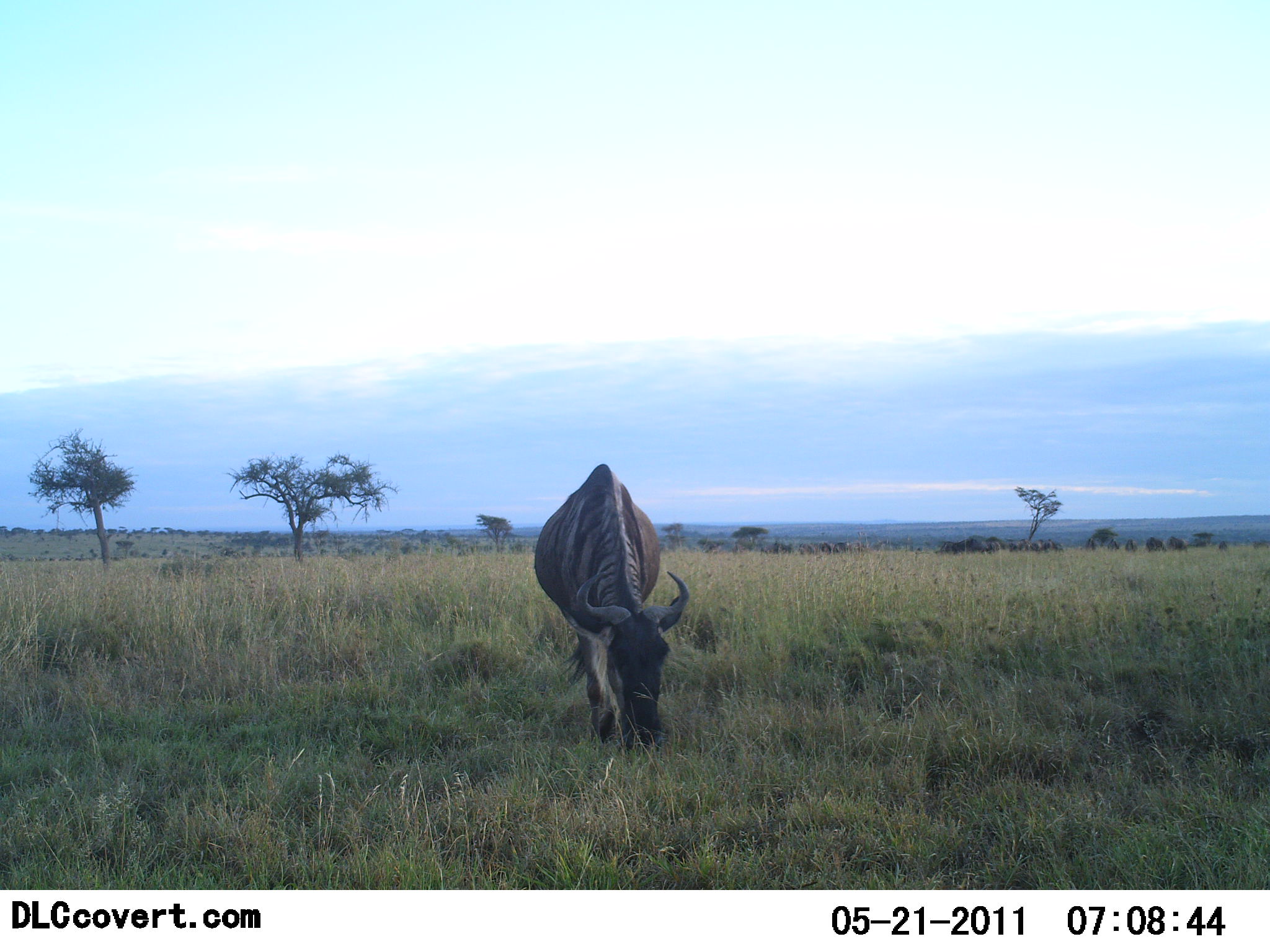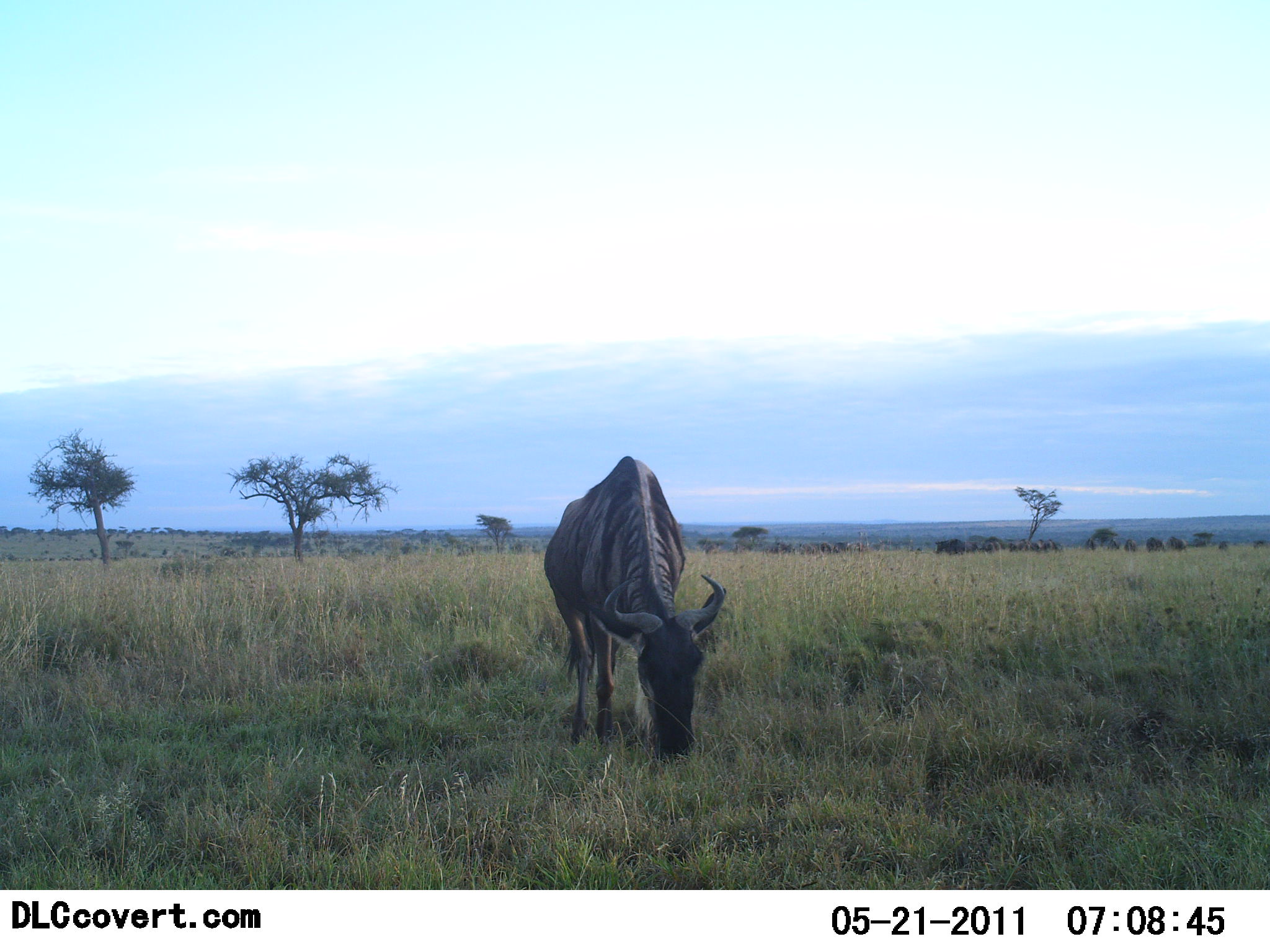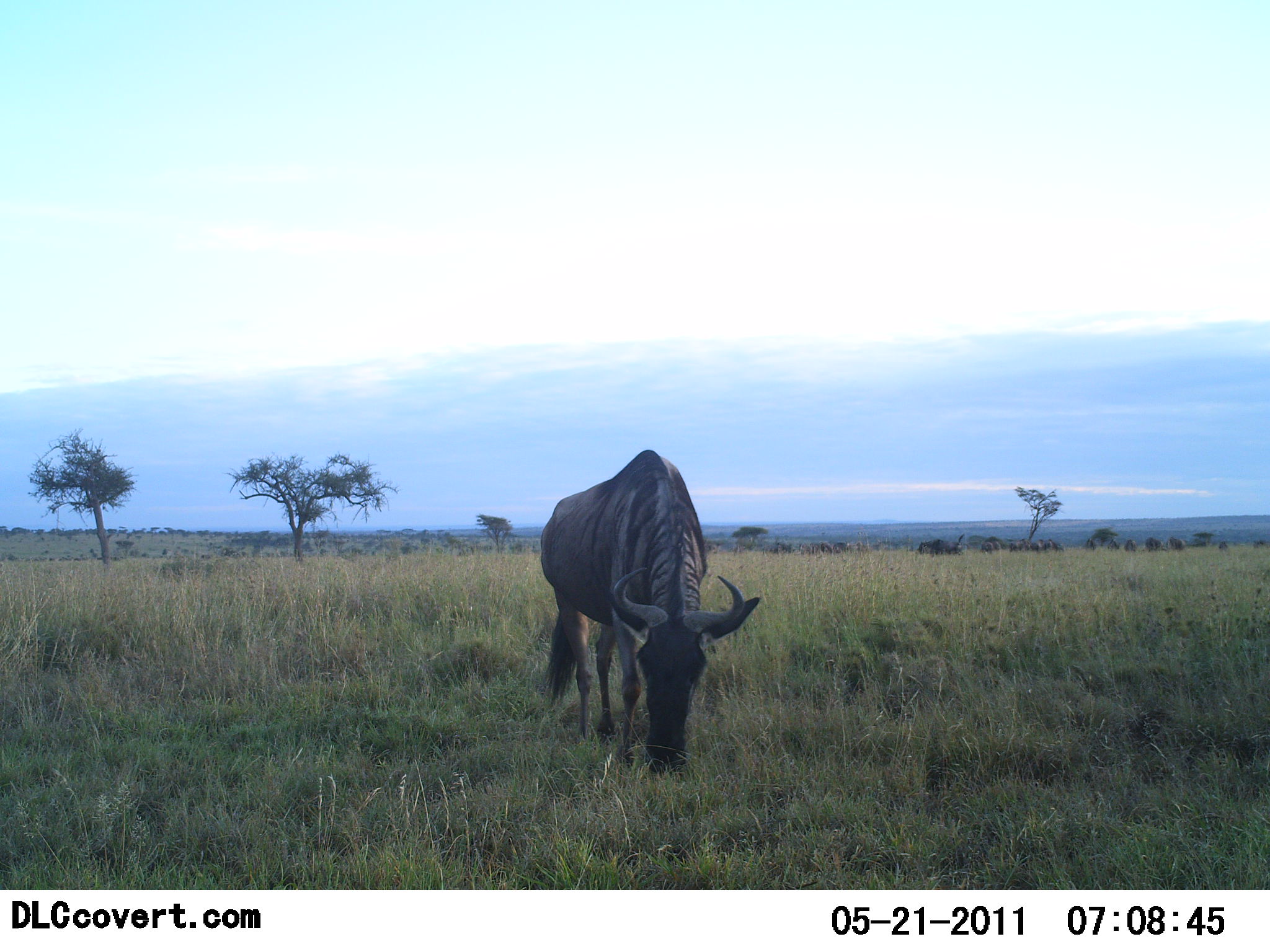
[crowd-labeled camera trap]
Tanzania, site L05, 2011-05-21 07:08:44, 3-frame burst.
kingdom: Animalia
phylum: Chordata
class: Mammalia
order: Artiodactyla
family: Bovidae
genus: Connochaetes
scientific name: Connochaetes taurinus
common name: blue wildebeest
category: wildebeest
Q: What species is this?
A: Wildebeest (blue wildebeest) (Connochaetes taurinus).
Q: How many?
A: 1.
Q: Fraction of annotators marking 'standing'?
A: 25%.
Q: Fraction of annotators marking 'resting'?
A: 0%.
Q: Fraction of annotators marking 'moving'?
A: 8%.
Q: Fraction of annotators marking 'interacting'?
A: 0%.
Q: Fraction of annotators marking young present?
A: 0%.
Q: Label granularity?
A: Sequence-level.